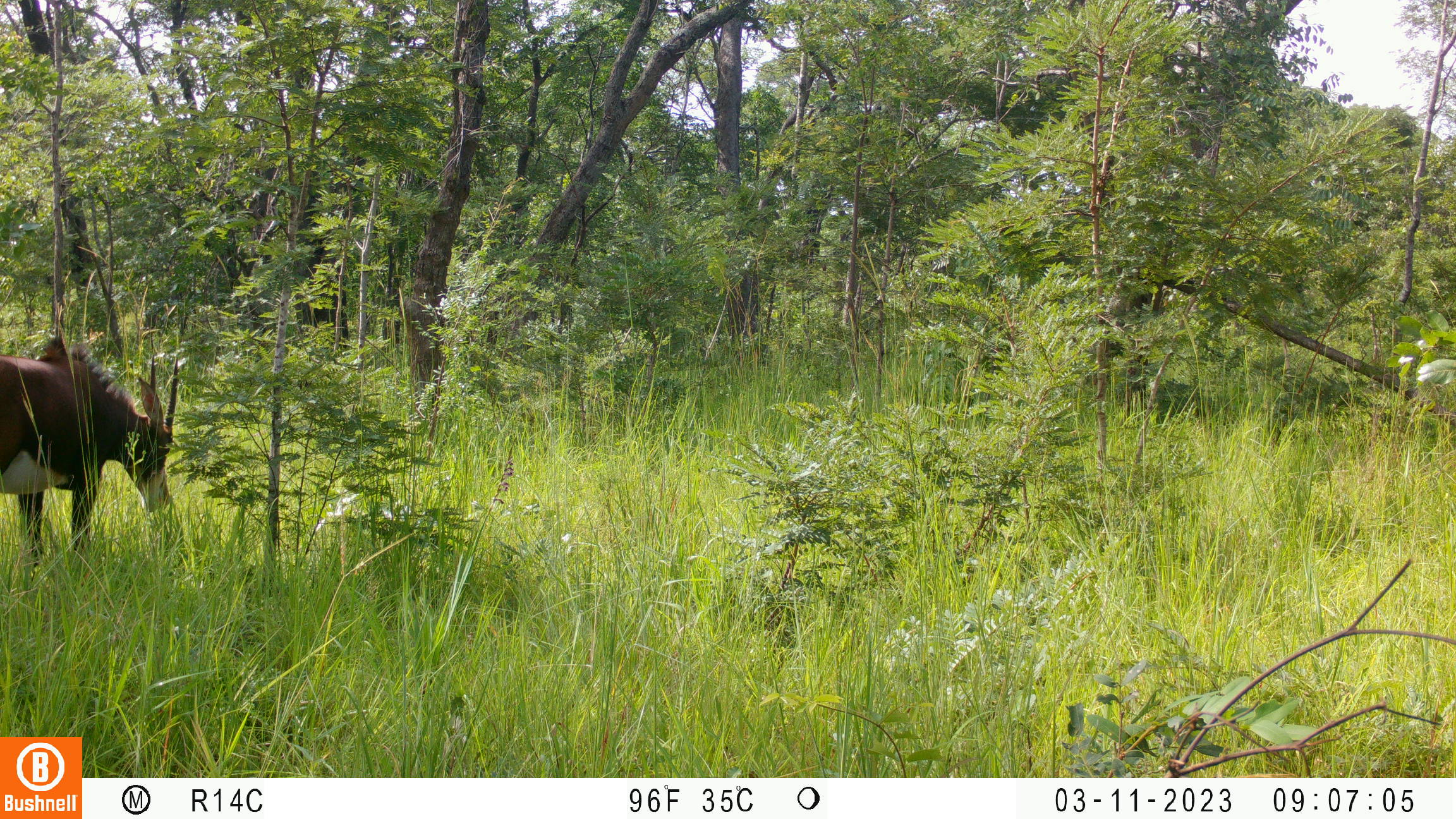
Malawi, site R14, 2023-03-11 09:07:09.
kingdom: Animalia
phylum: Chordata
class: Mammalia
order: Artiodactyla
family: Bovidae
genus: Hippotragus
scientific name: Hippotragus niger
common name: sable antelope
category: sable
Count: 1.